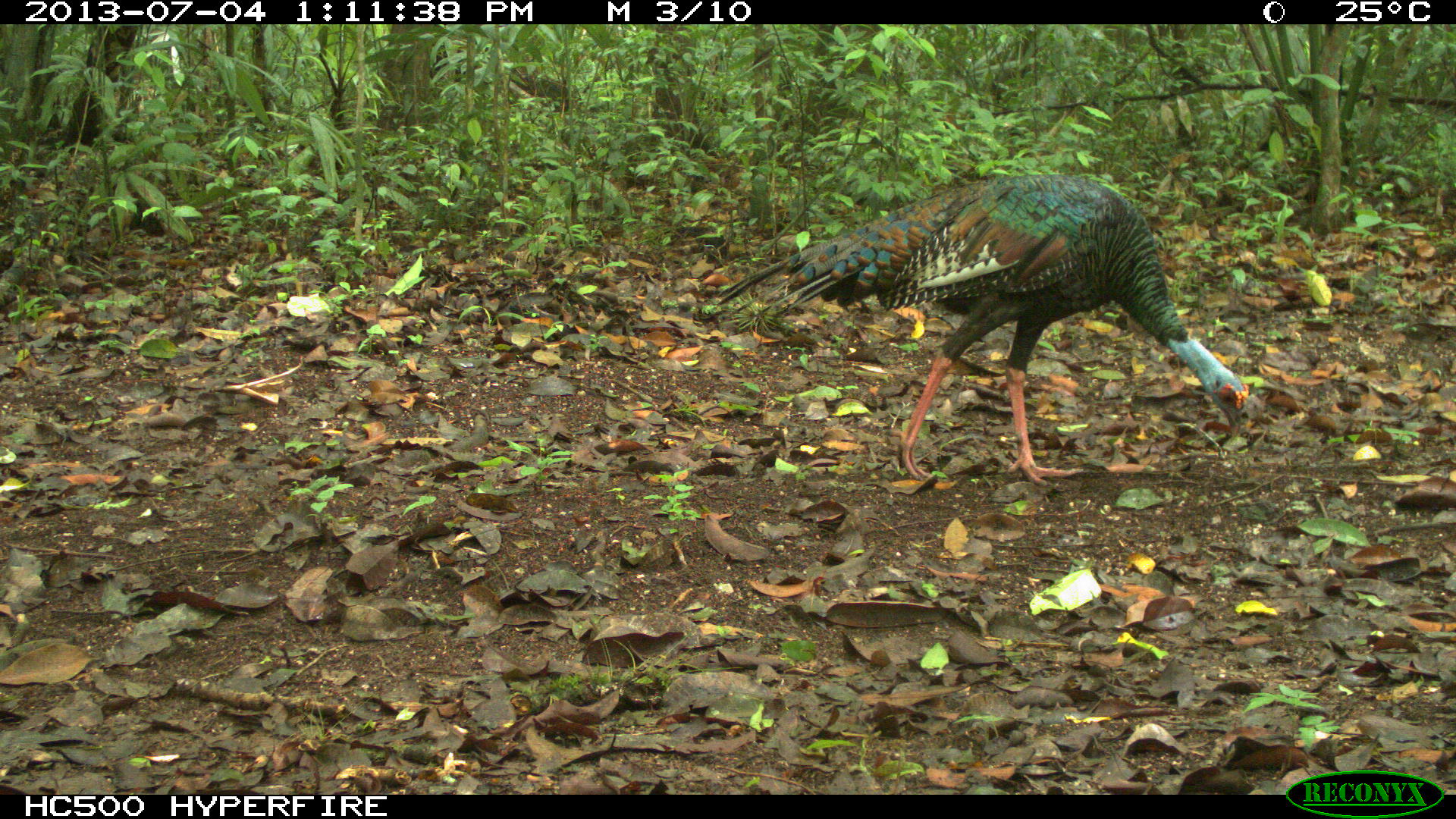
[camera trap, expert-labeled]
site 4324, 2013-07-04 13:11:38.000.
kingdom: Animalia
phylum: Chordata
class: Aves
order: Galliformes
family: Phasianidae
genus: Meleagris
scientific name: Meleagris ocellata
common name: ocellated turkey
Meleagris ocellata (ocellated turkey), count 1, sex female.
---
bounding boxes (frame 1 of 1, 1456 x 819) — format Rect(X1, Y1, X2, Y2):
meleagris ocellata: Rect(714, 172, 1250, 488)